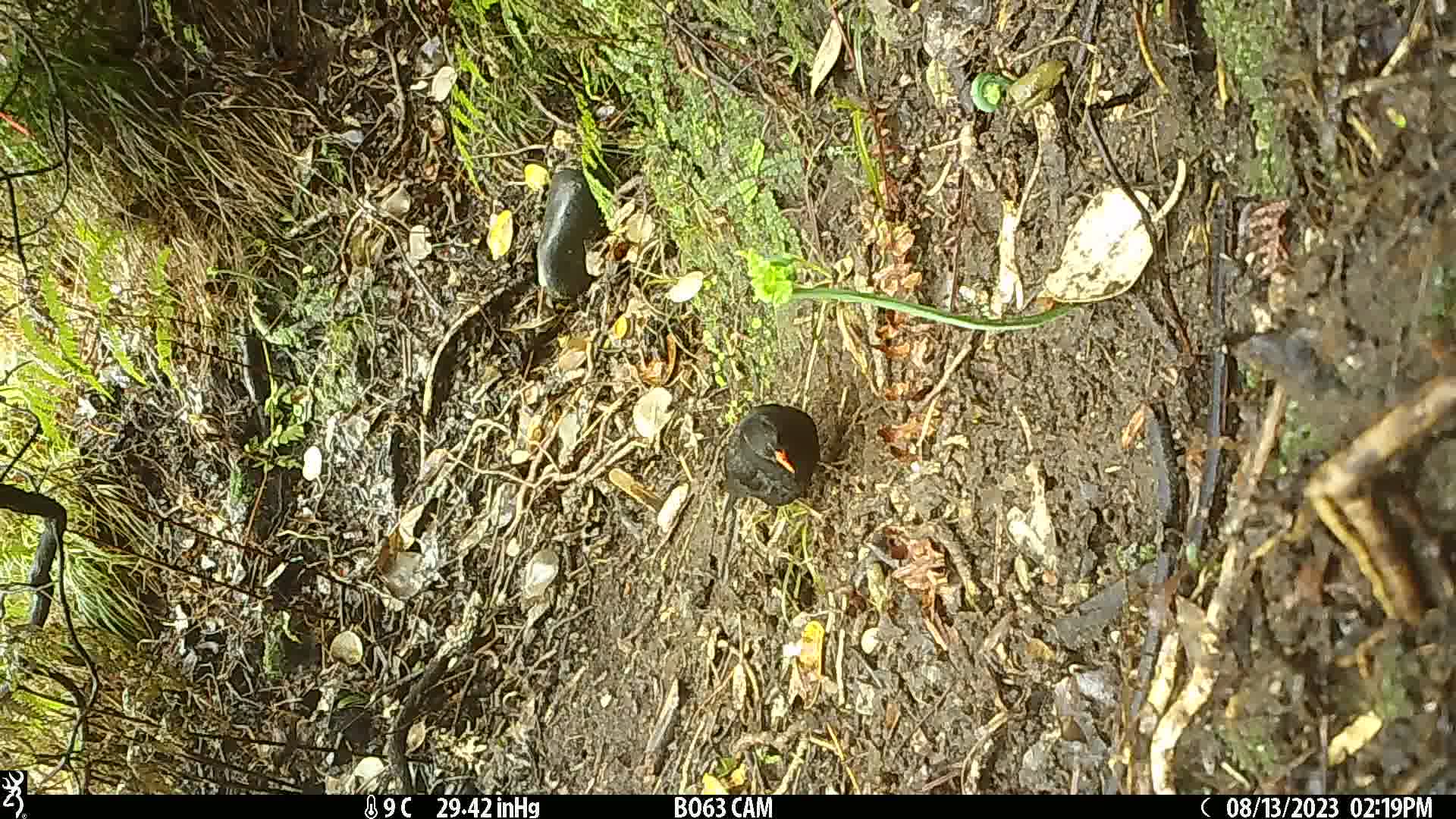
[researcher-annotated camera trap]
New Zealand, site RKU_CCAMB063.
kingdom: Animalia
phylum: Chordata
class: Aves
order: Passeriformes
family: Turdidae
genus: Turdus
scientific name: Turdus merula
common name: eurasian blackbird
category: blackbird